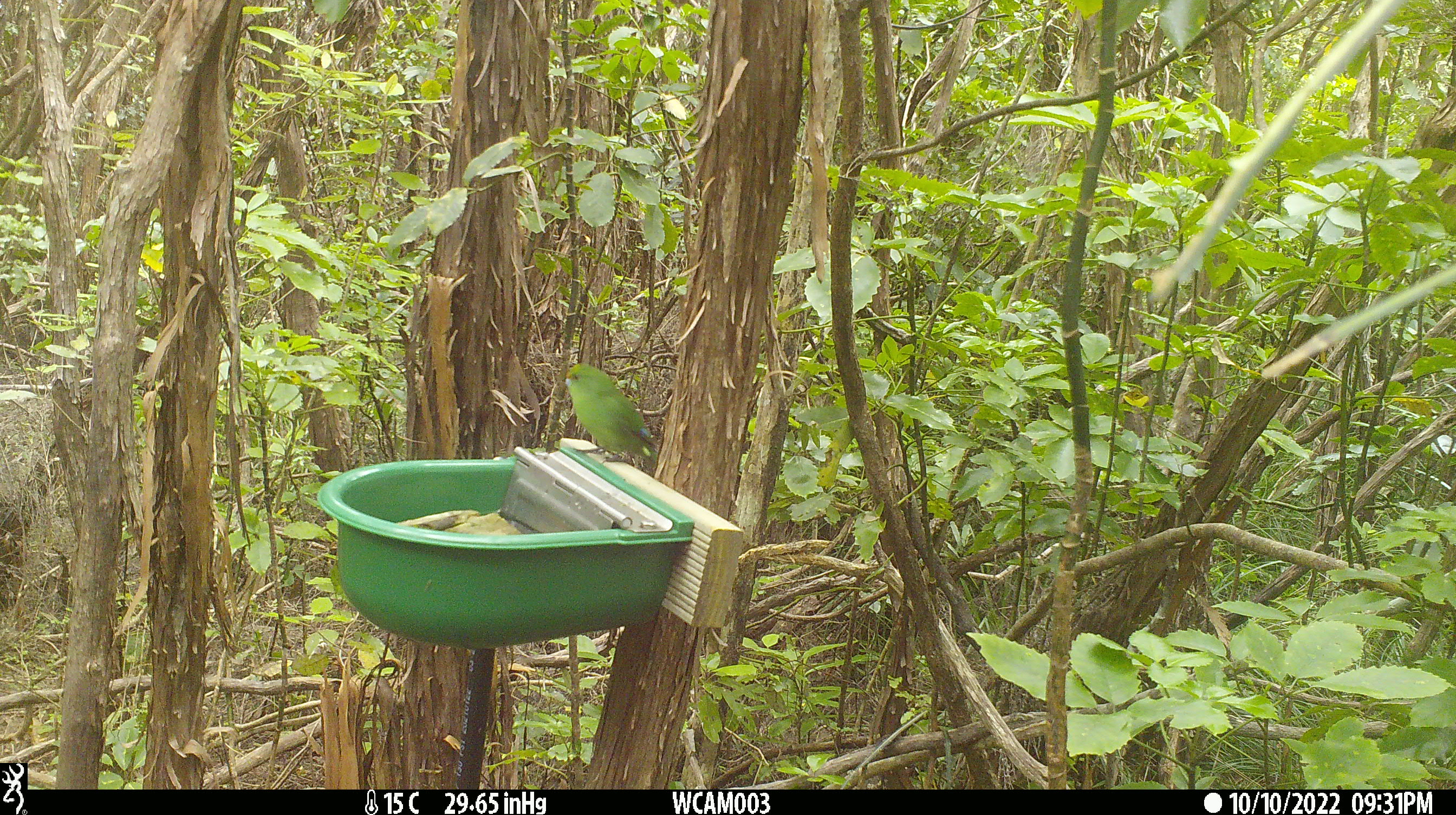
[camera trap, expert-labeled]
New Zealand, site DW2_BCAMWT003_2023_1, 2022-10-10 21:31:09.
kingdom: Animalia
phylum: Chordata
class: Aves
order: Psittaciformes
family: Psittaculidae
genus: Cyanoramphus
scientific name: Cyanoramphus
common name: parakeet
Parakeet (Cyanoramphus).